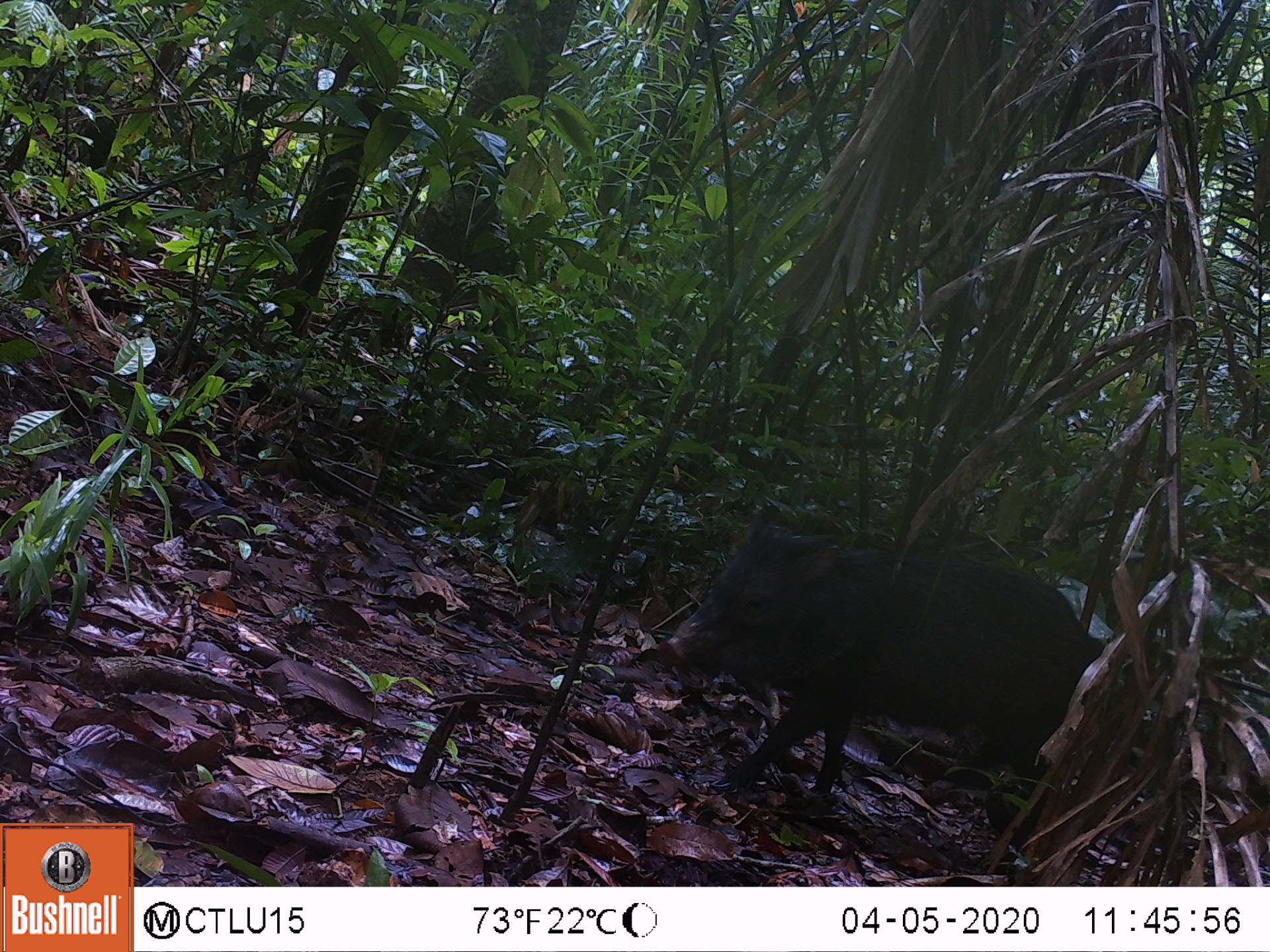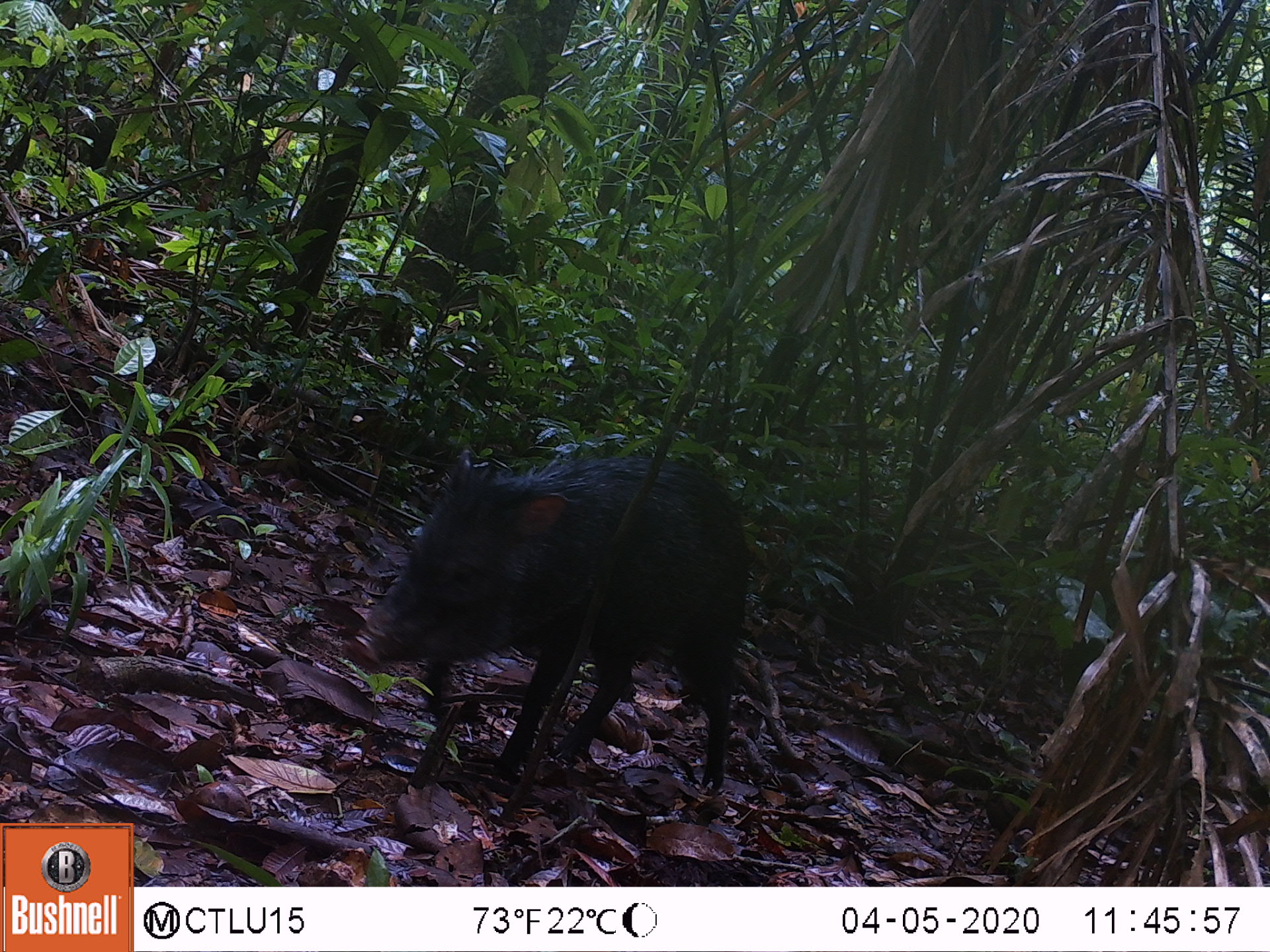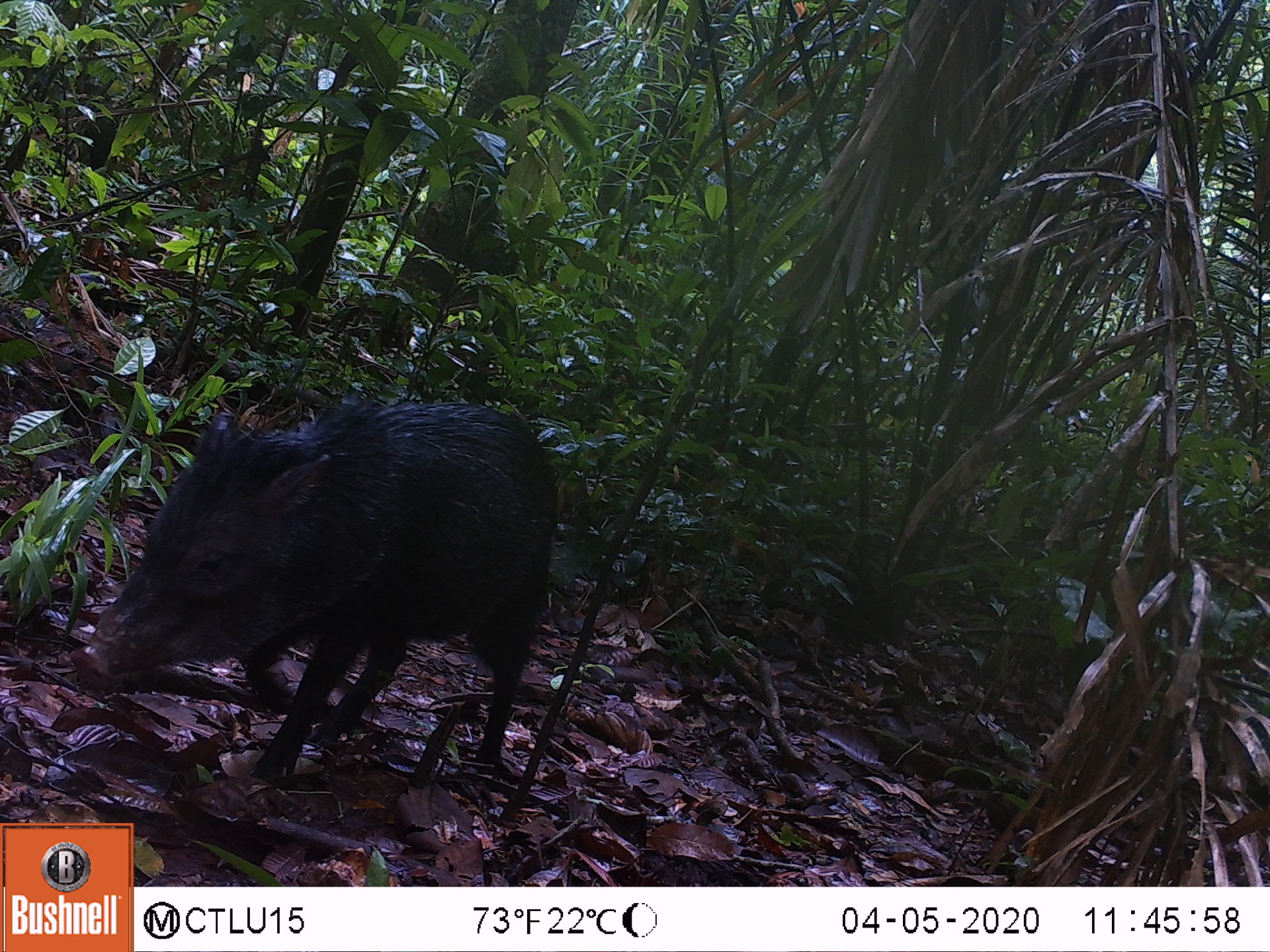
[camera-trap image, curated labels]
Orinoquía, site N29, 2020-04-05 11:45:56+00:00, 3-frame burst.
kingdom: Animalia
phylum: Chordata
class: Mammalia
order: Artiodactyla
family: Tayassuidae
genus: Pecari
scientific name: Pecari tajacu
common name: collared peccary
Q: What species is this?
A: Collared peccary (Pecari tajacu).